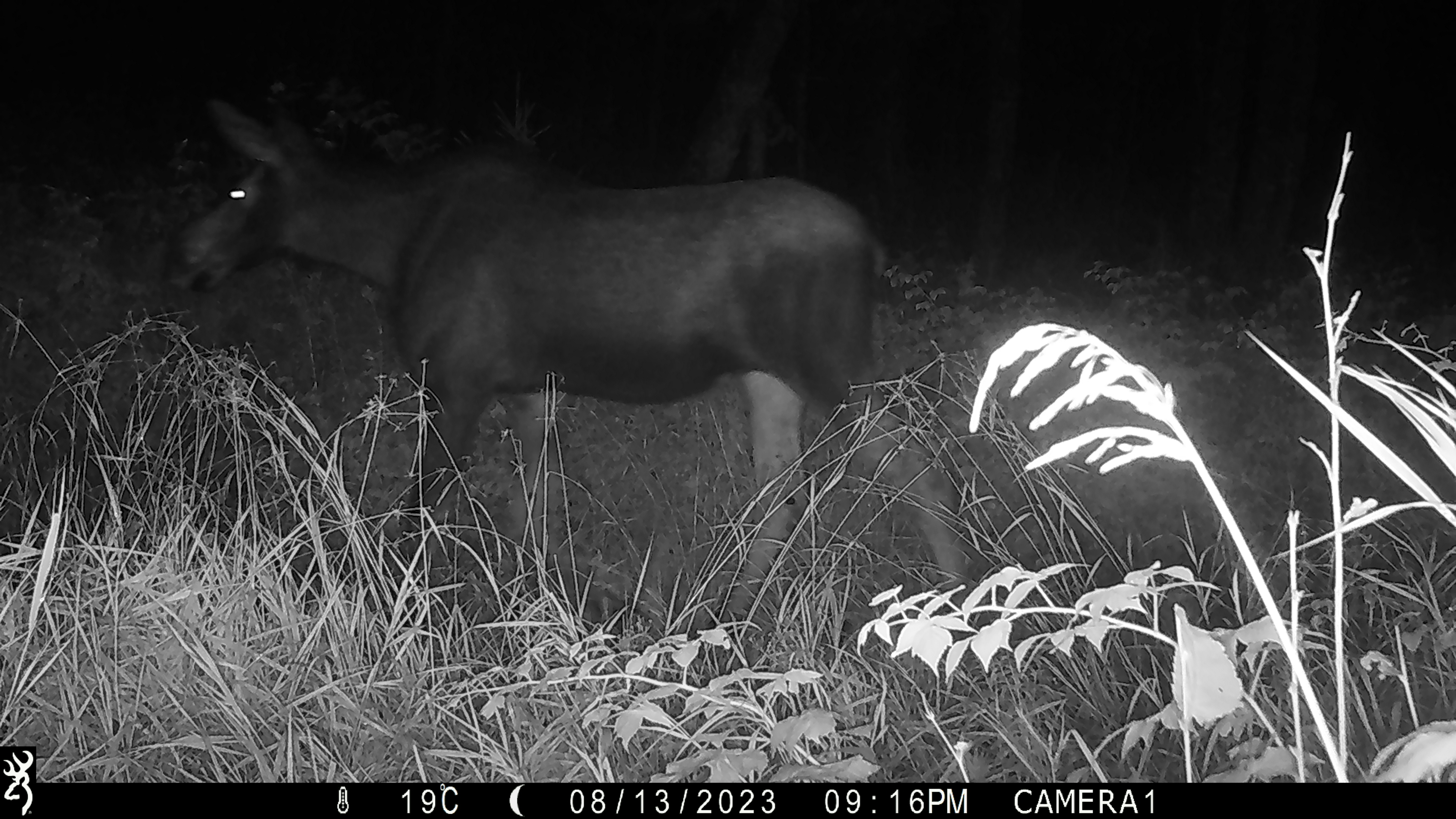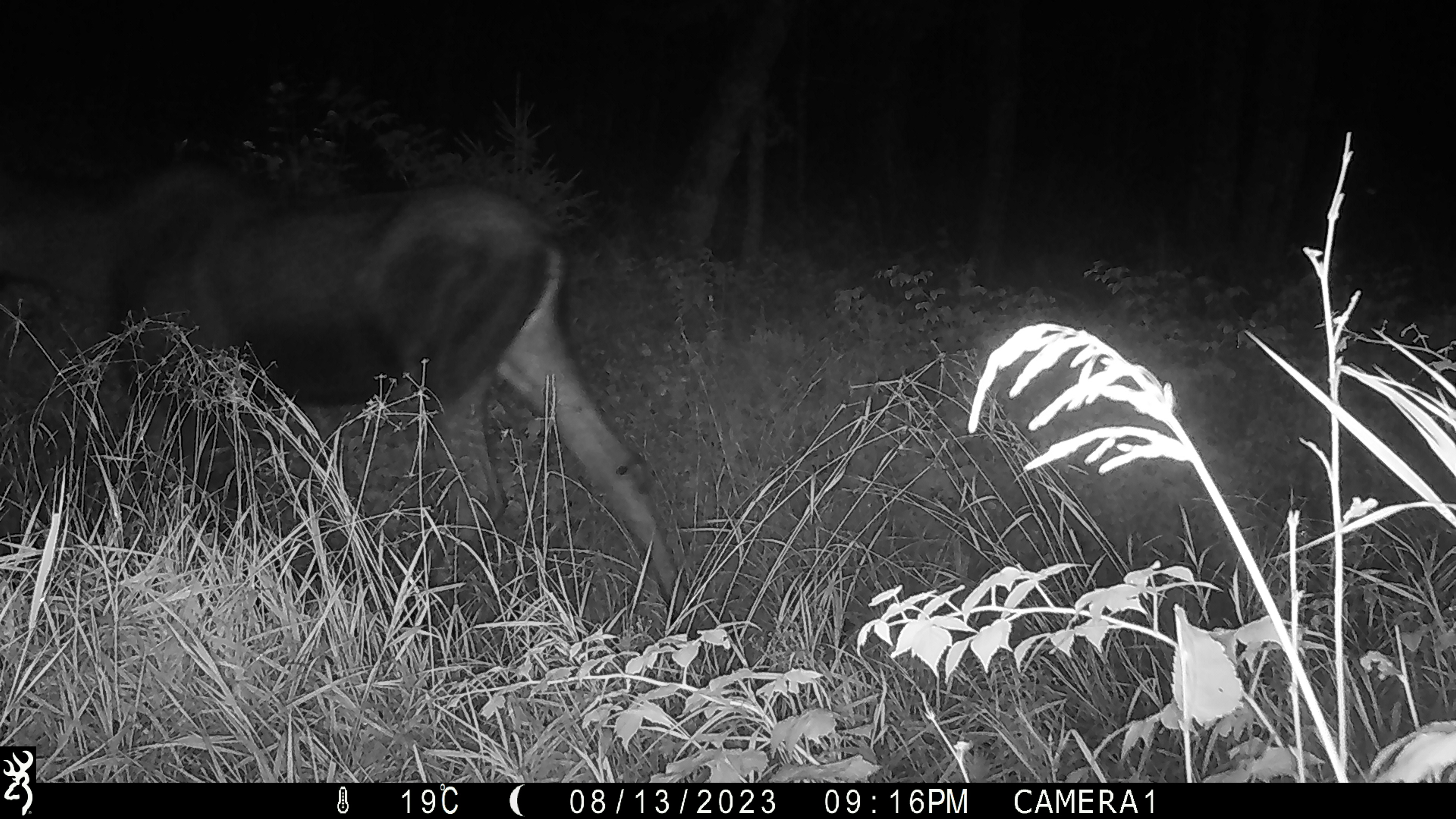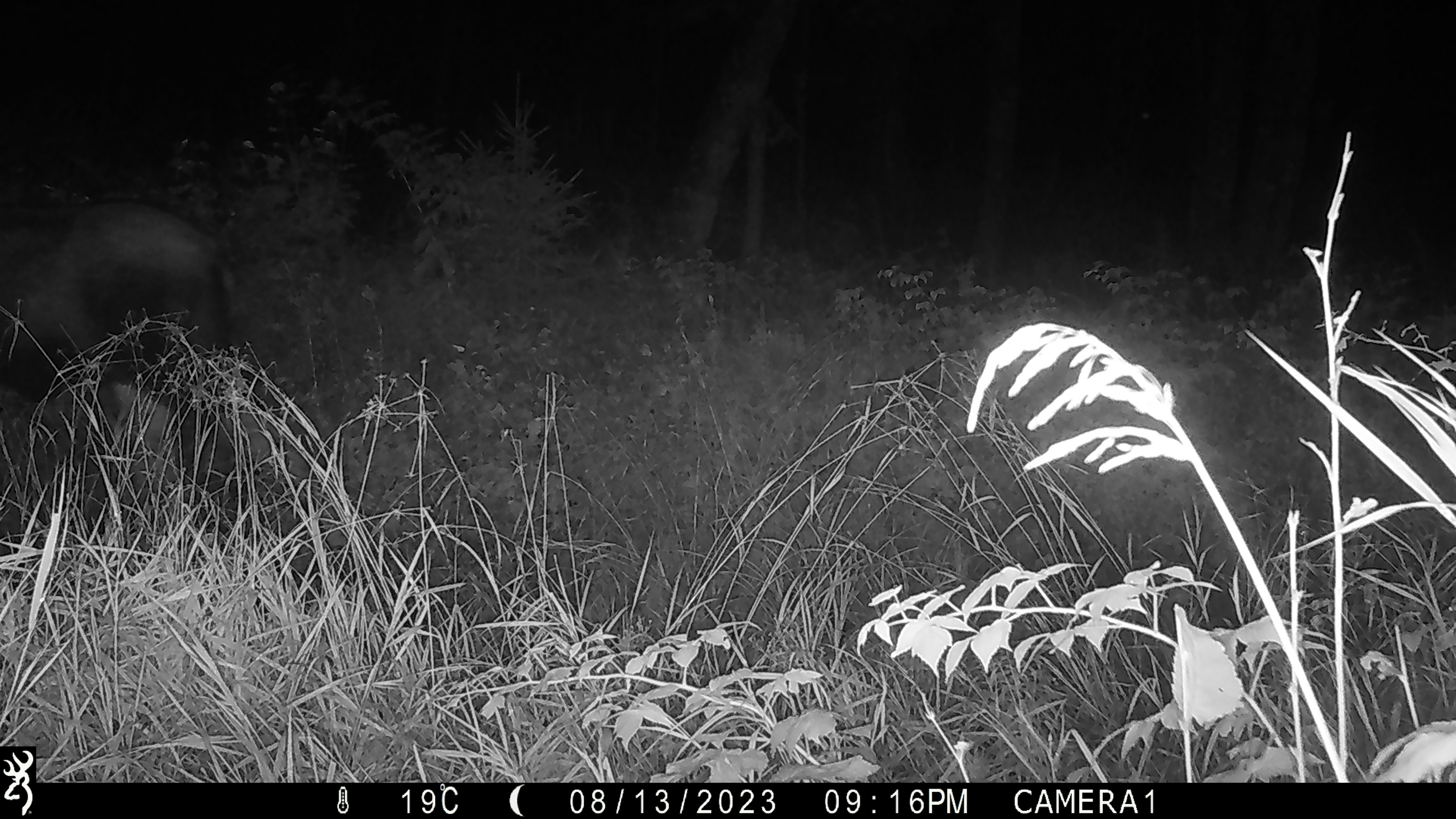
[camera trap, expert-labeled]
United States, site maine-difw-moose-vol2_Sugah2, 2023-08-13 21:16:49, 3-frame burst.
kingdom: Animalia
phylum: Chordata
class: Mammalia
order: Artiodactyla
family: Cervidae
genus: Alces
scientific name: Alces alces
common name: moose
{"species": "moose (Alces alces)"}